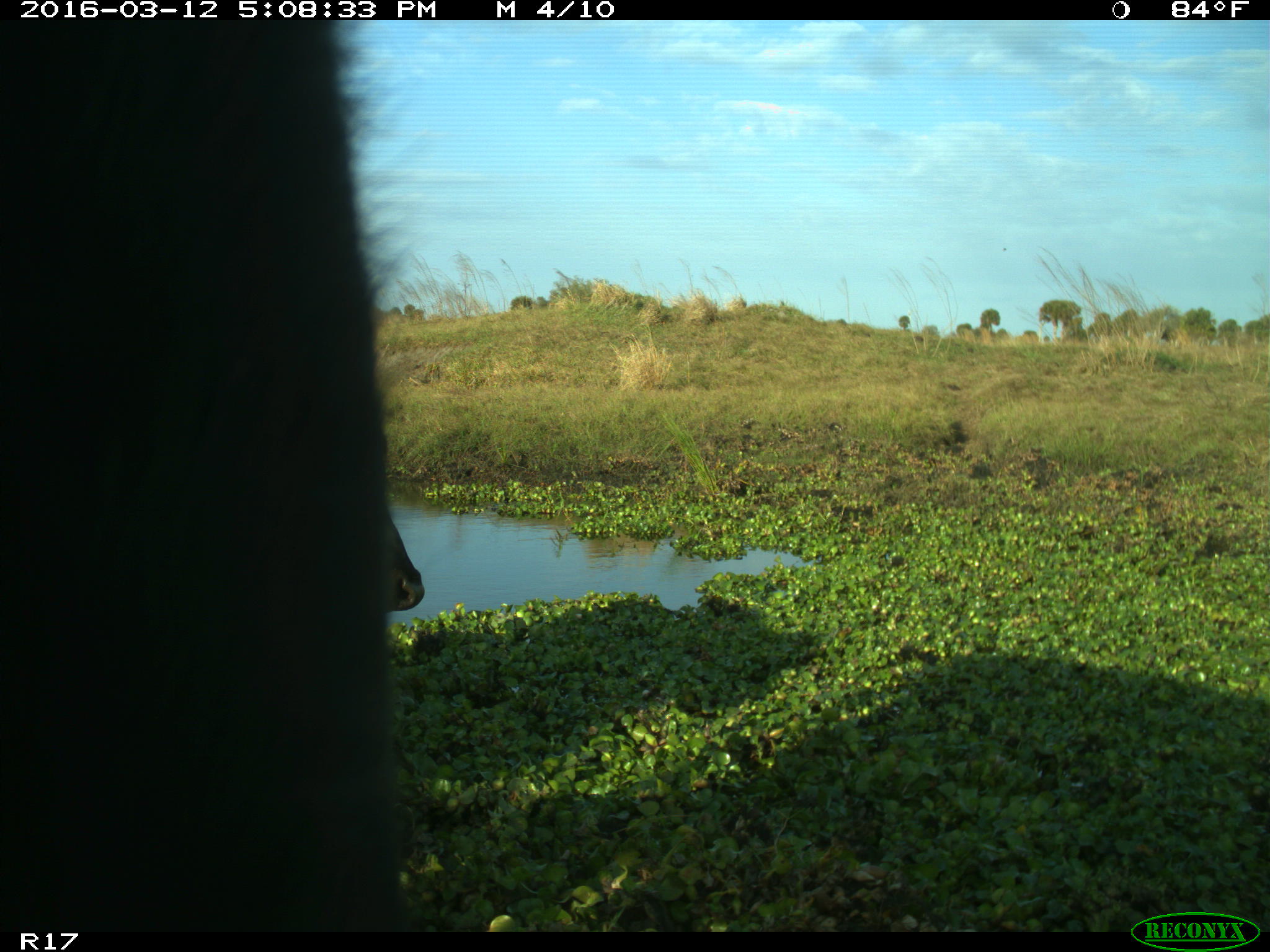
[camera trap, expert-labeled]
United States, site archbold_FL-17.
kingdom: Animalia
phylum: Chordata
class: Mammalia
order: Artiodactyla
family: Bovidae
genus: Bos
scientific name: Bos taurus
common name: domestic cow